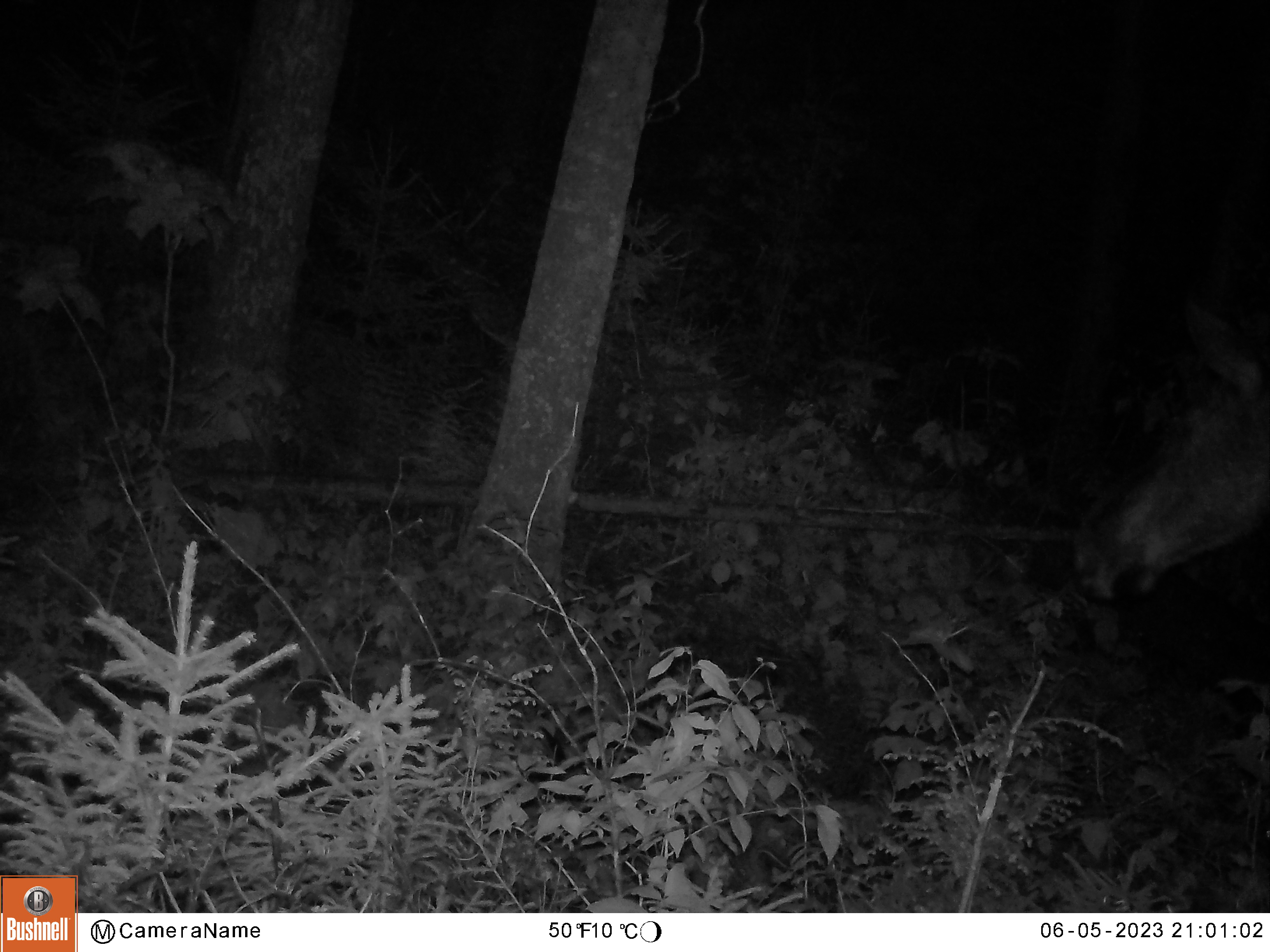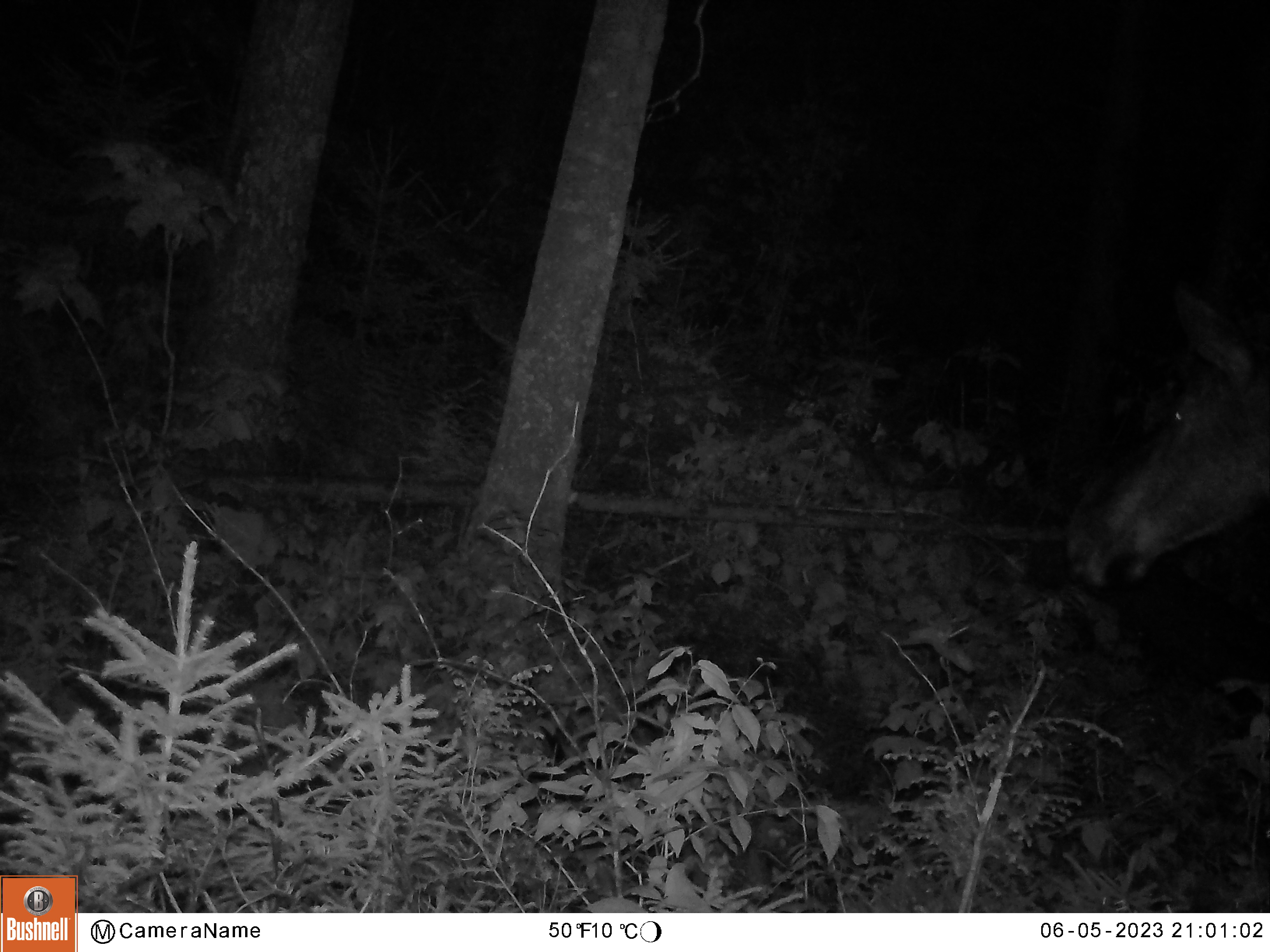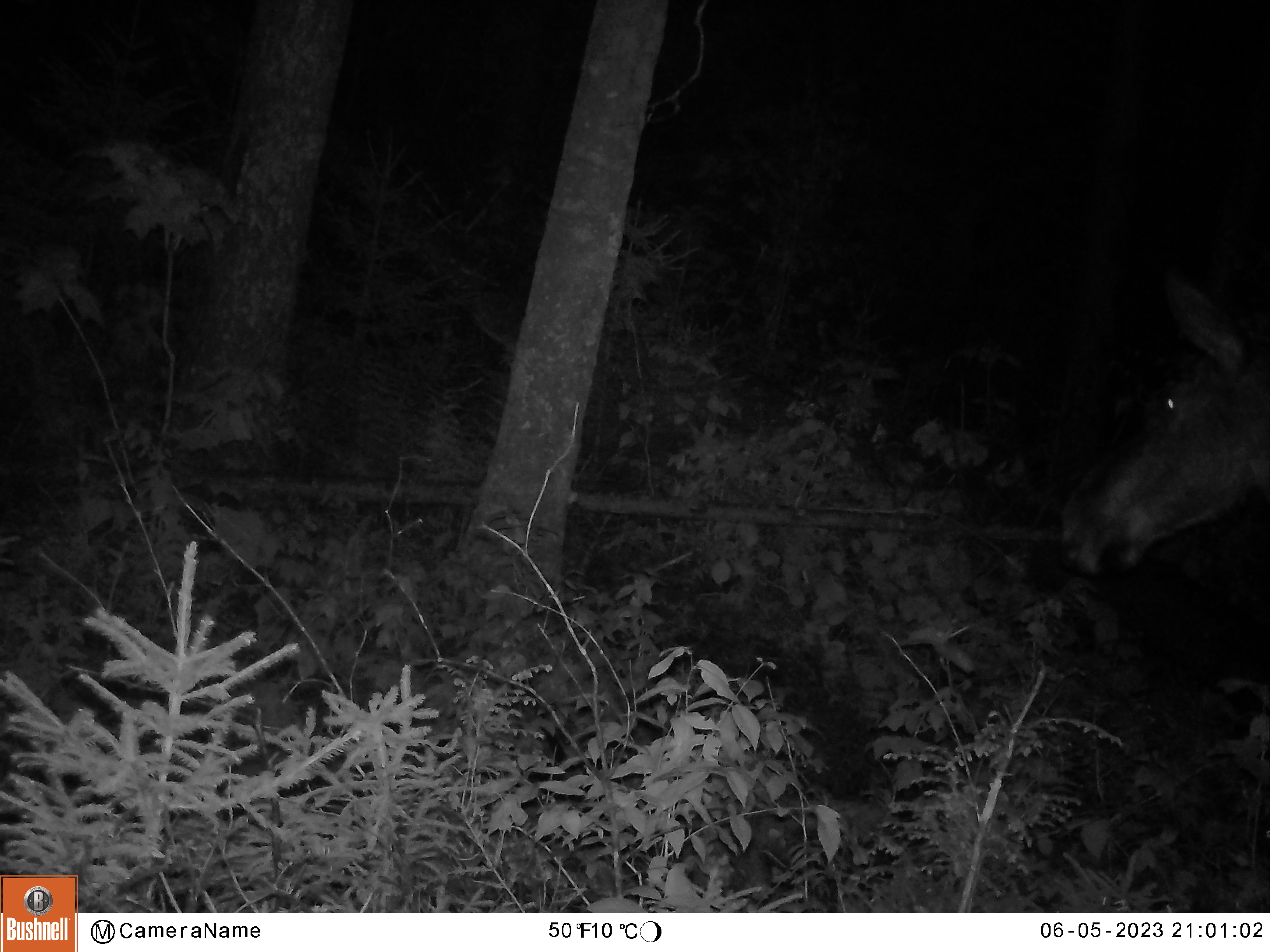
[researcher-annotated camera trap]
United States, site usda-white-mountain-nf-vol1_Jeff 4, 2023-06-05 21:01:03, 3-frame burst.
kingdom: Animalia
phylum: Chordata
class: Mammalia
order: Artiodactyla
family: Cervidae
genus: Alces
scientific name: Alces alces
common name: moose